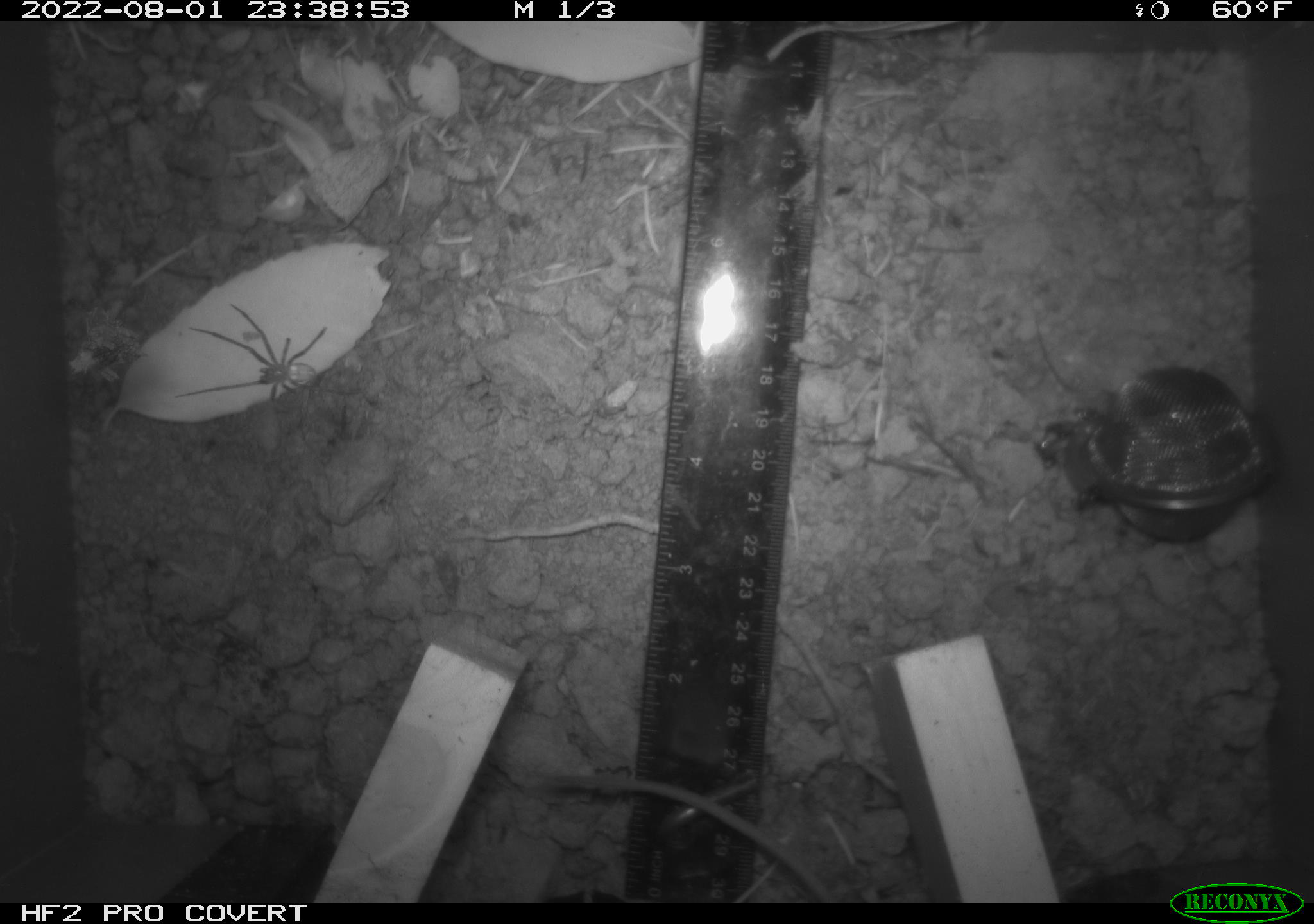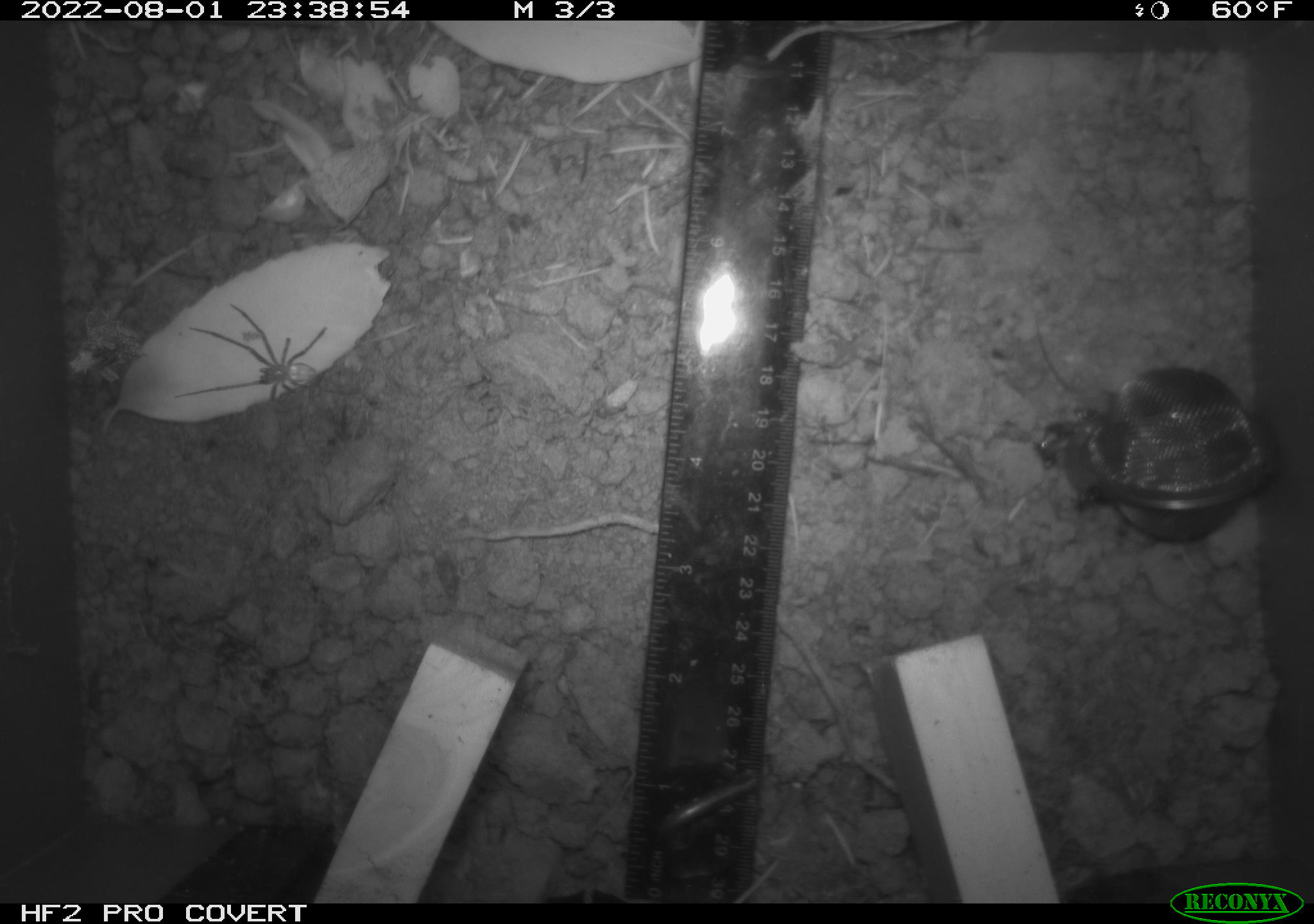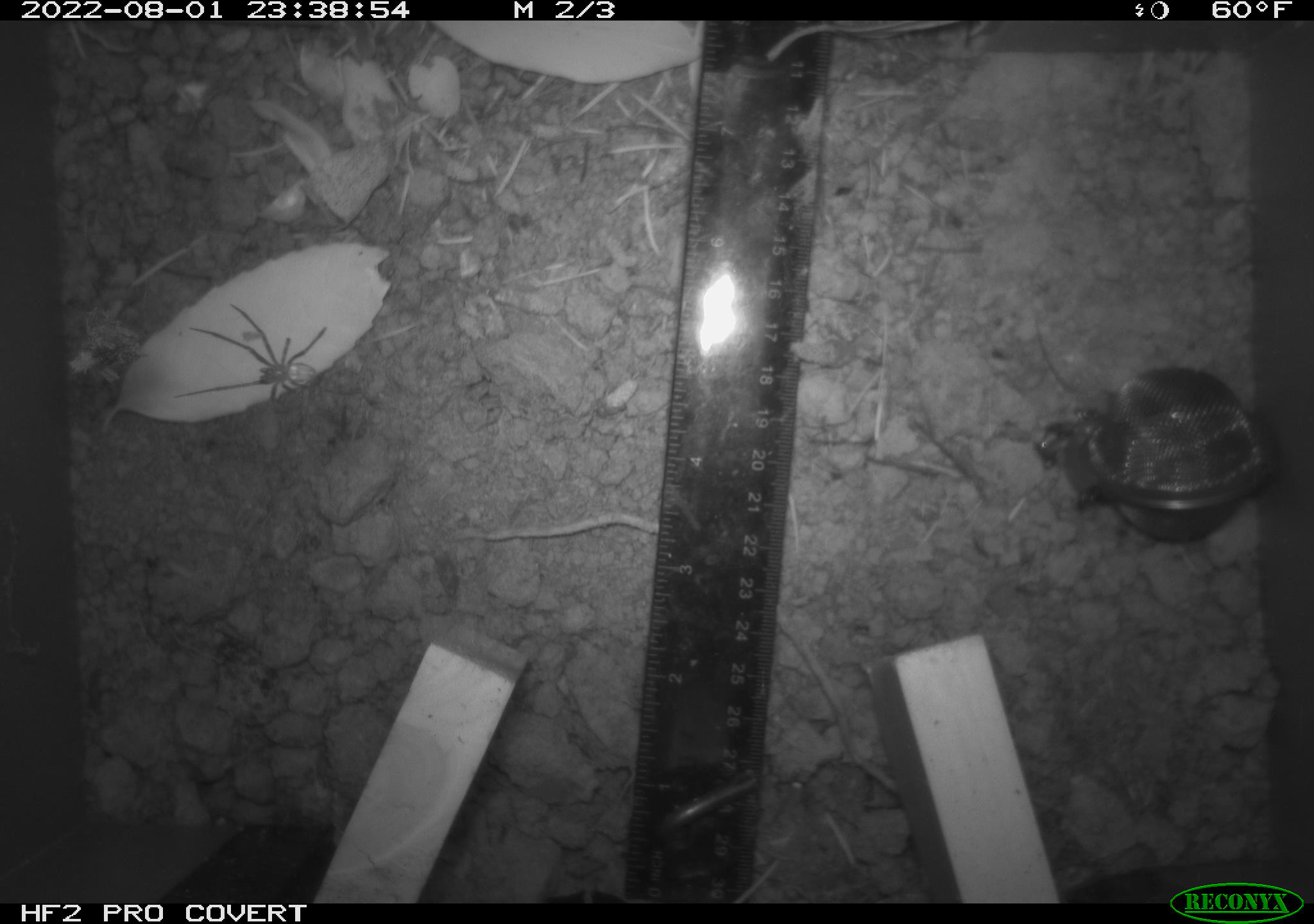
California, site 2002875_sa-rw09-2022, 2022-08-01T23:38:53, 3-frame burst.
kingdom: Animalia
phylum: Arthropoda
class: Arachnida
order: Araneae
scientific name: Araneae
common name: spider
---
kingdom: Animalia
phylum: Chordata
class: Mammalia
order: Rodentia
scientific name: Rodentia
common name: rodent